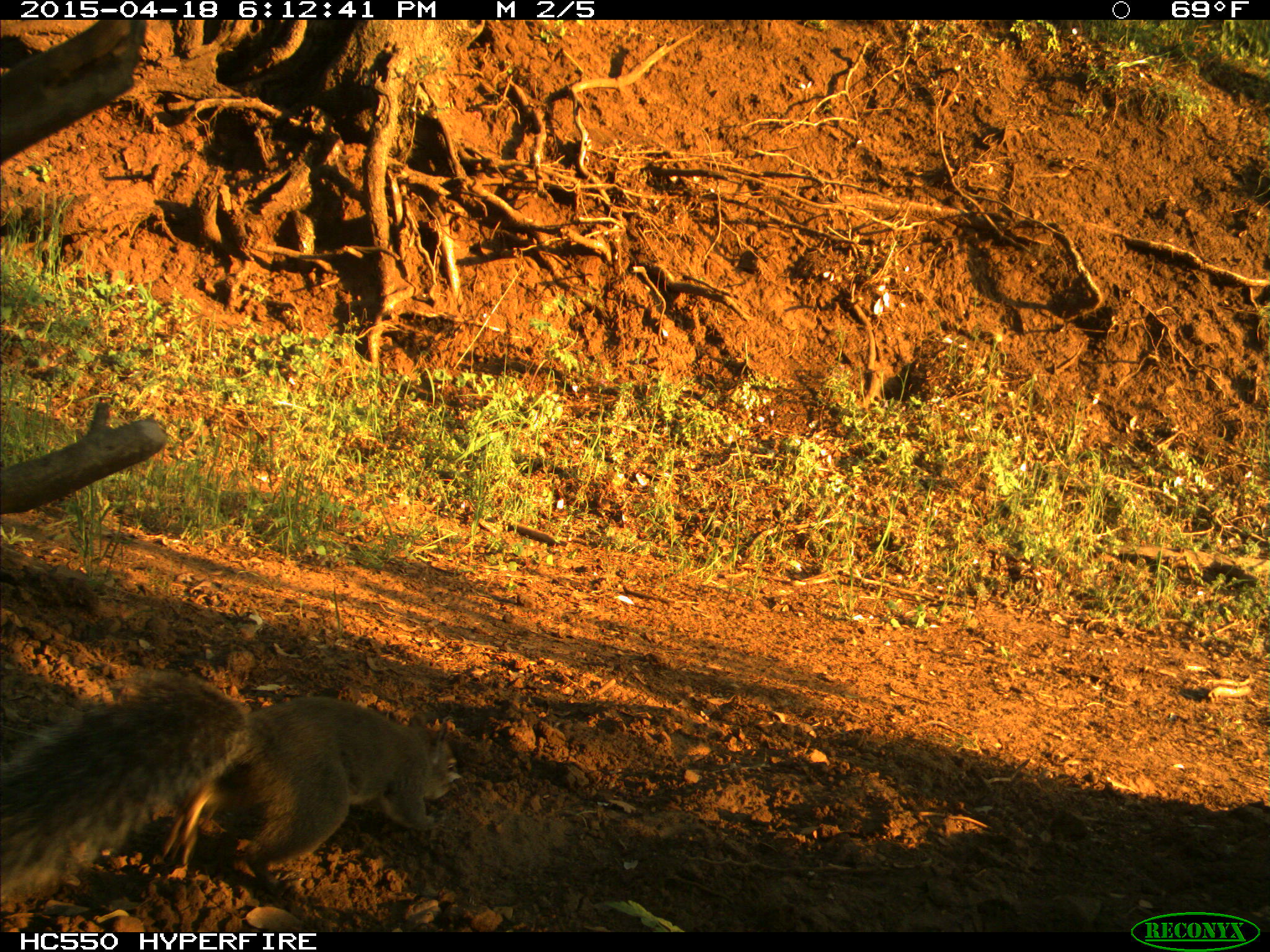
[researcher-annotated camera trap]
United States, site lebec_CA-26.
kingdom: Animalia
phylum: Chordata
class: Mammalia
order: Rodentia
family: Sciuridae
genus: Sciurus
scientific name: Sciurus carolinensis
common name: eastern gray squirrel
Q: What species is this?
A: Sciurus carolinensis (eastern gray squirrel).